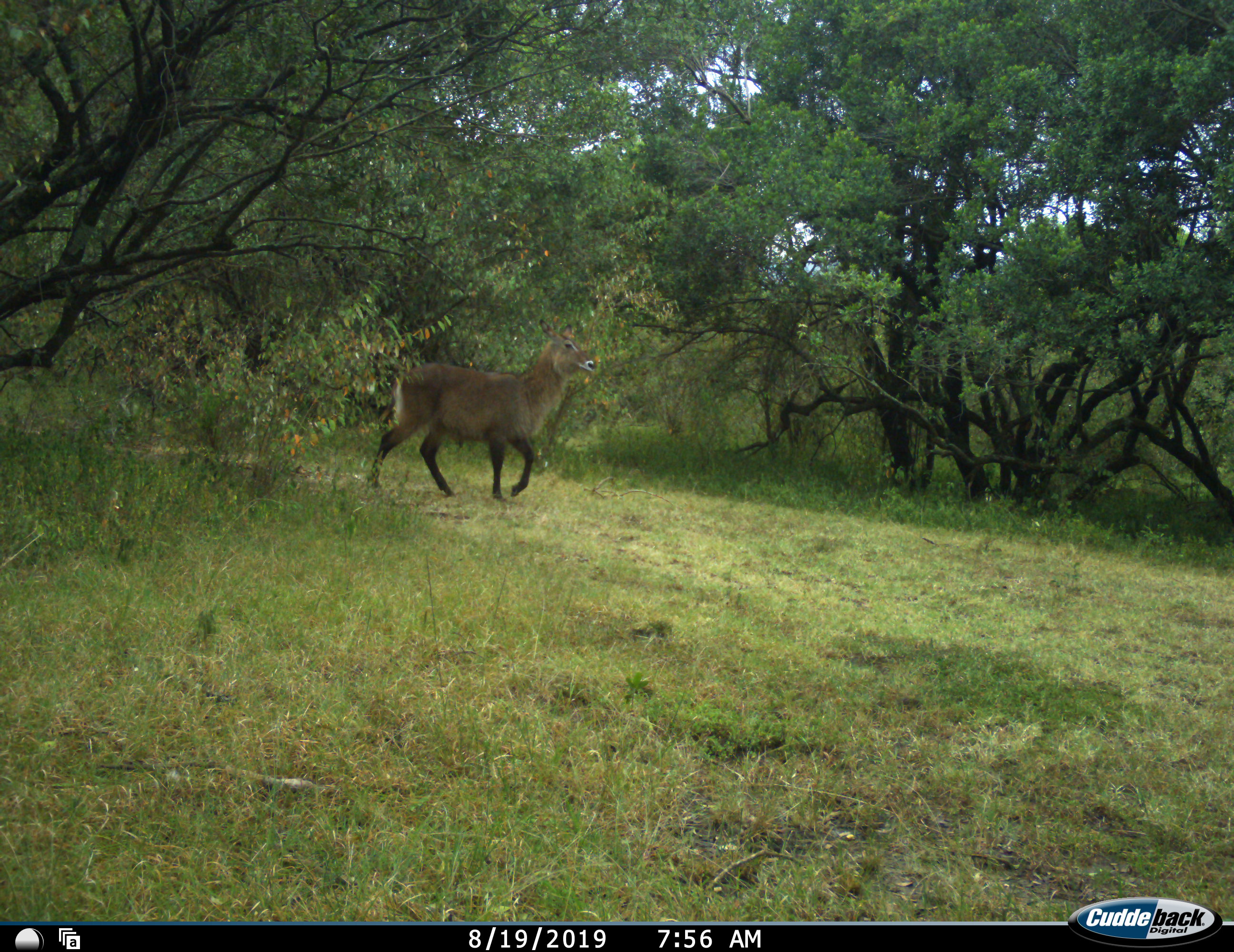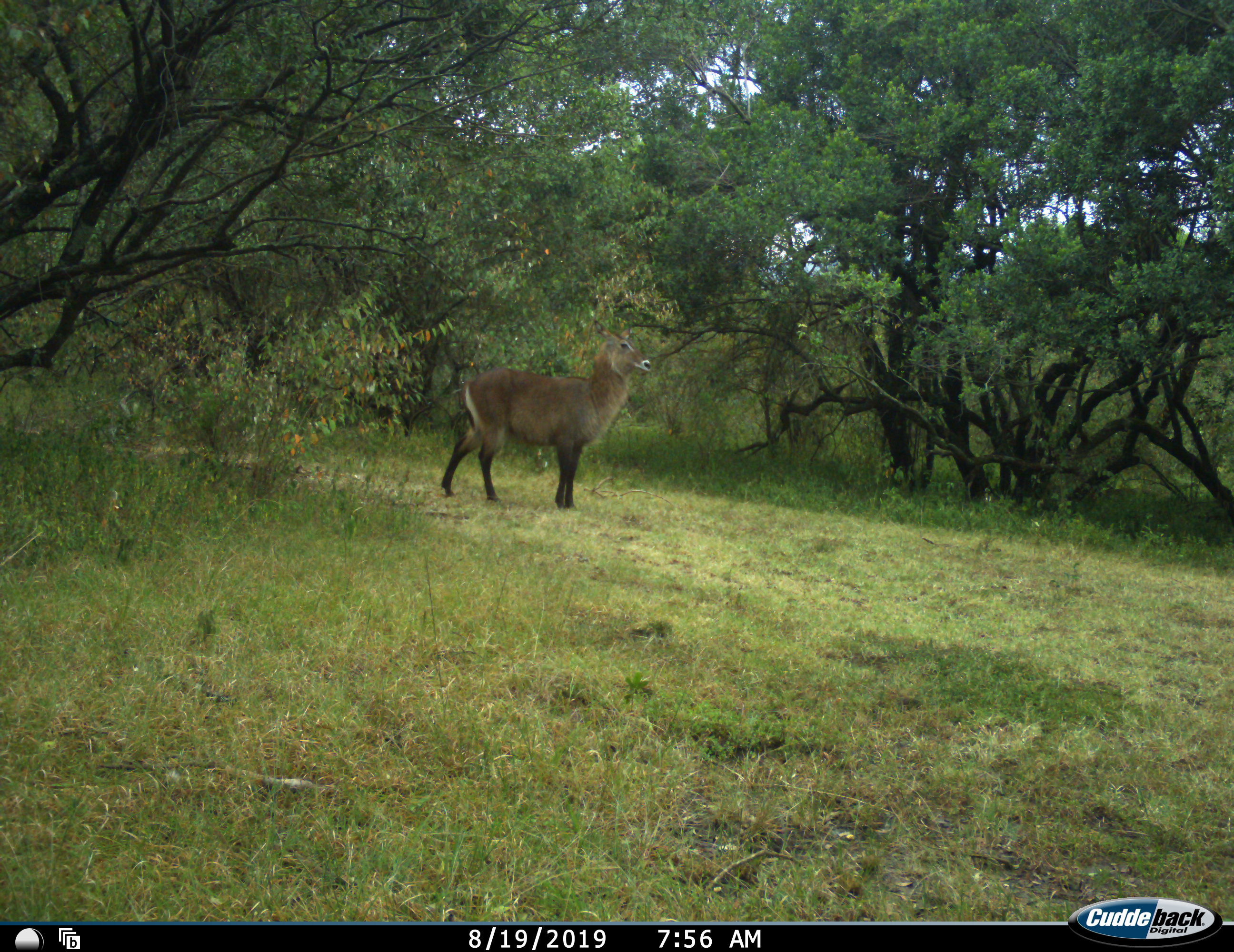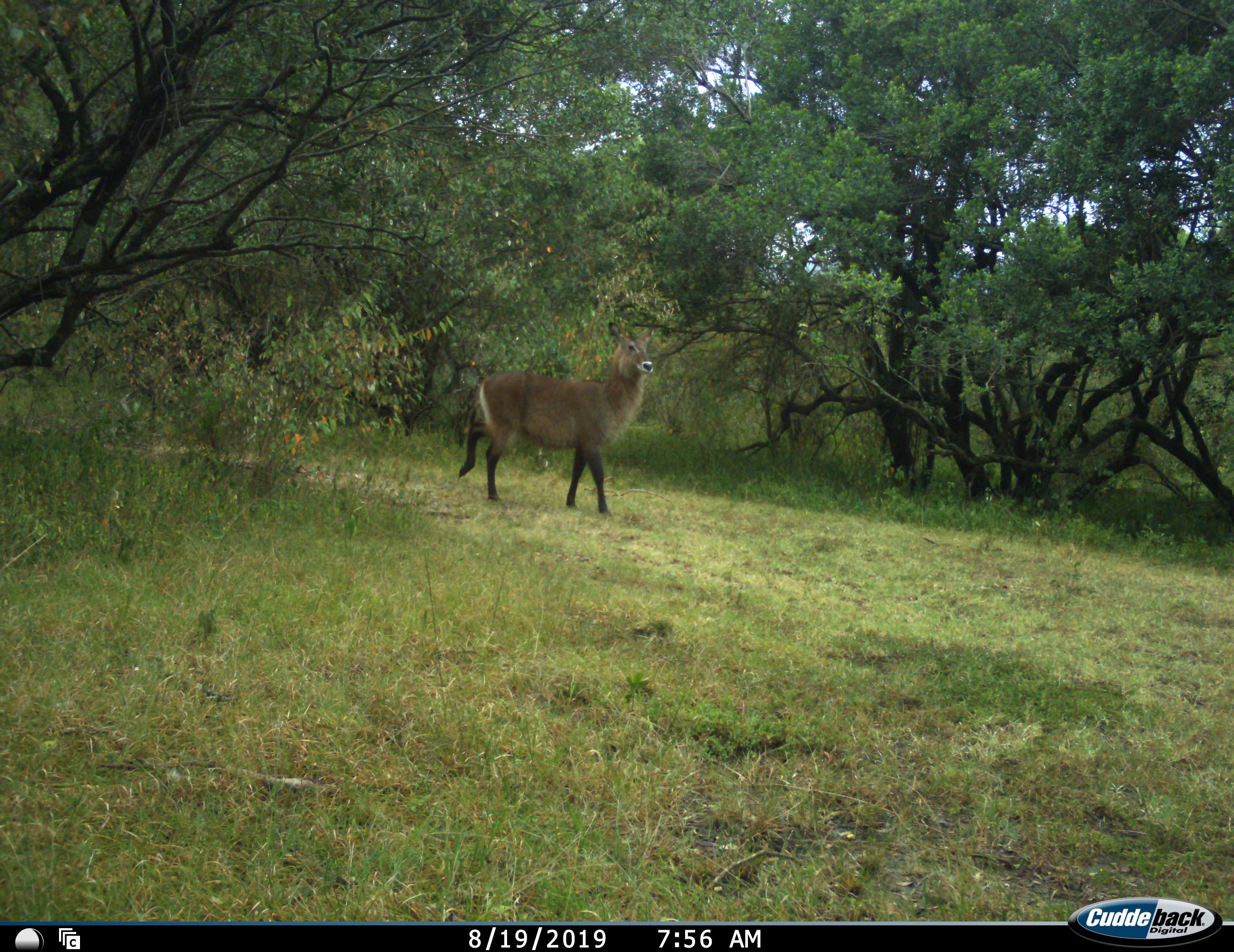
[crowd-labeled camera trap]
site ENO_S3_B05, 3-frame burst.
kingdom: Animalia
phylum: Chordata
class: Mammalia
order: Artiodactyla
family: Bovidae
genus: Kobus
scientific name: Kobus ellipsiprymnus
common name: waterbuck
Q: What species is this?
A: Waterbuck (Kobus ellipsiprymnus).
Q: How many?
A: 1.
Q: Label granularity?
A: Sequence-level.